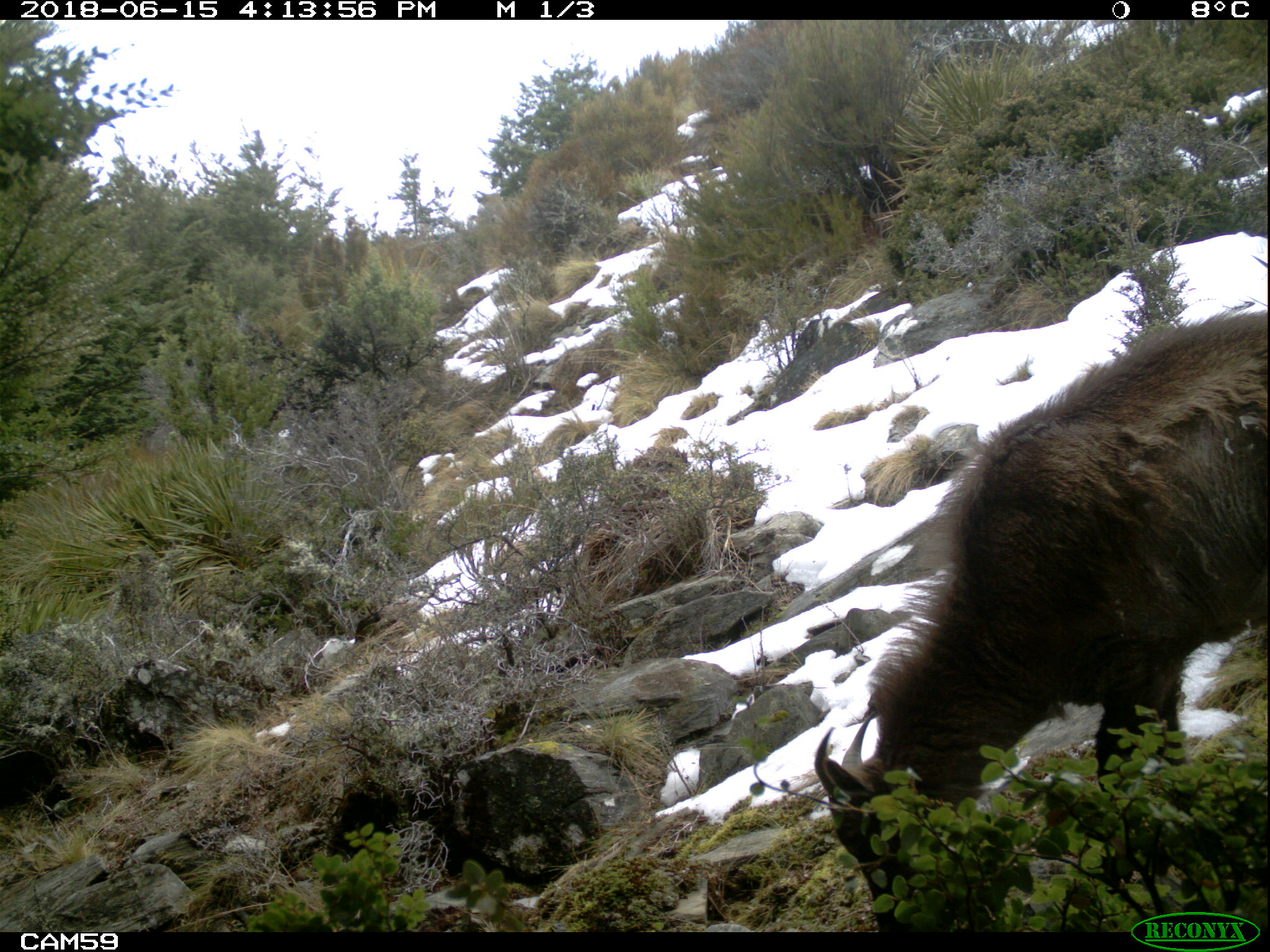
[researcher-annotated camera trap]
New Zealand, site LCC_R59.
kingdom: Animalia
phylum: Chordata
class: Mammalia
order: Artiodactyla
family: Bovidae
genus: Nilgiritragus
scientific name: Nilgiritragus hylocrius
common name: tahr